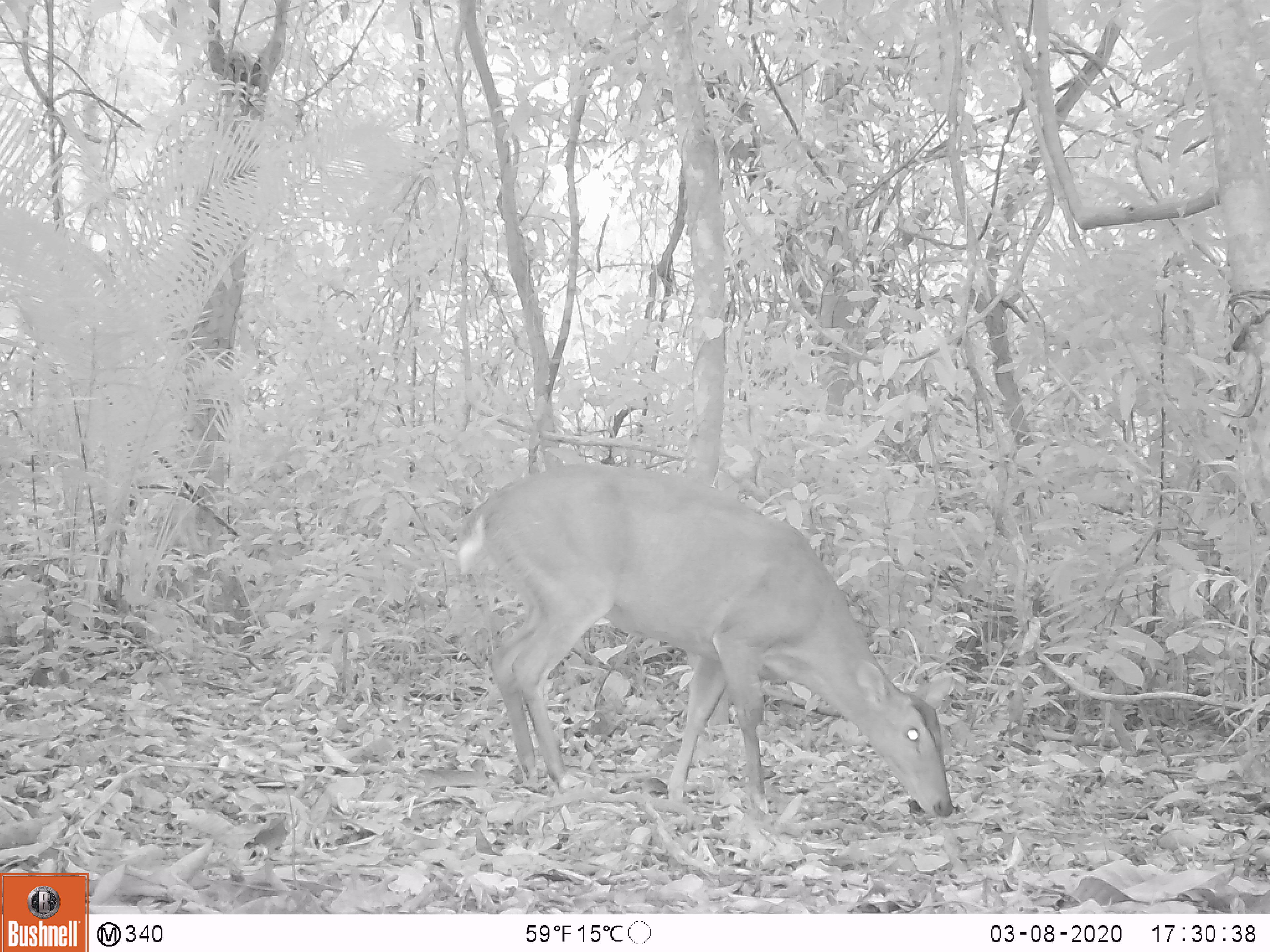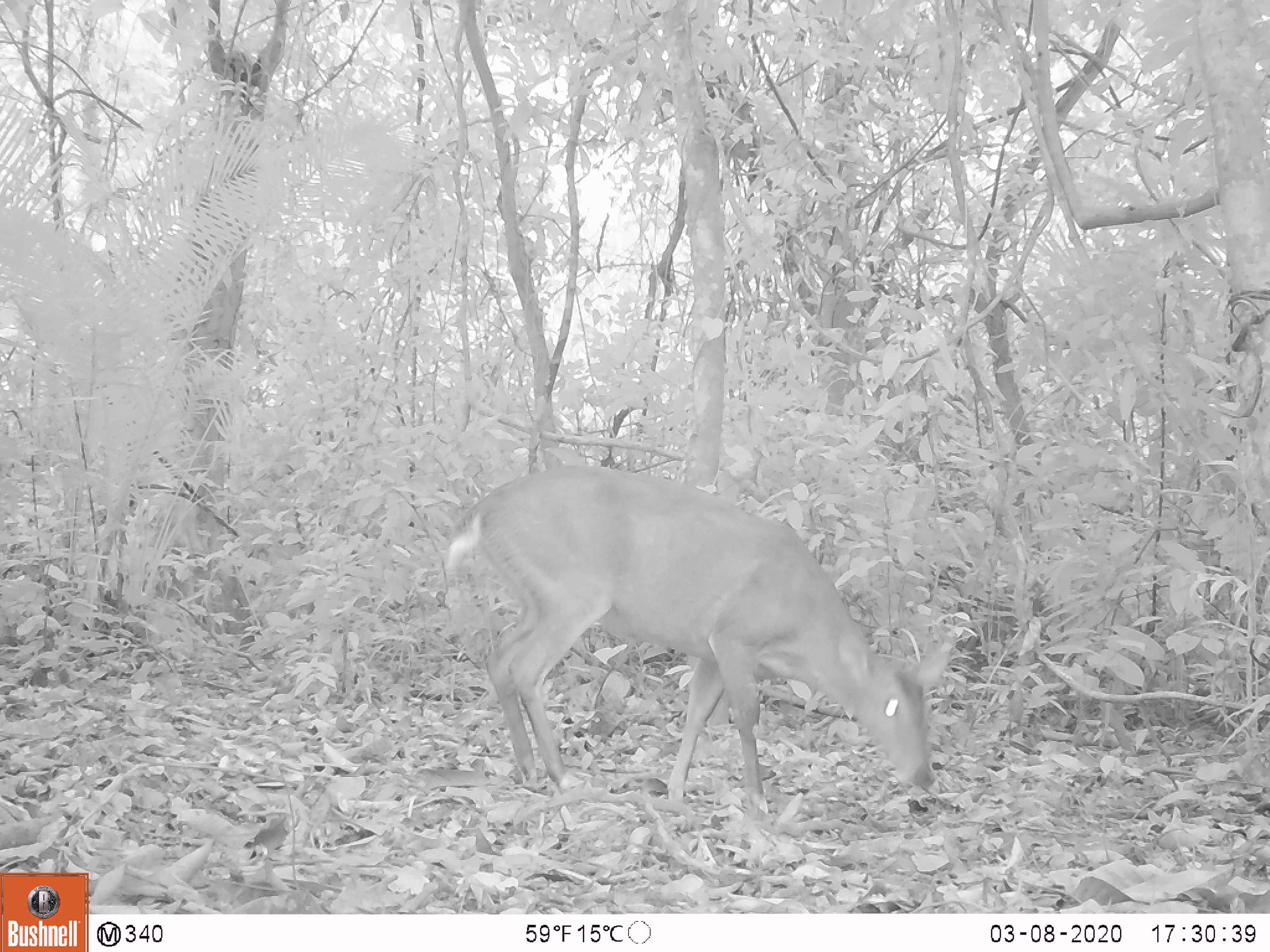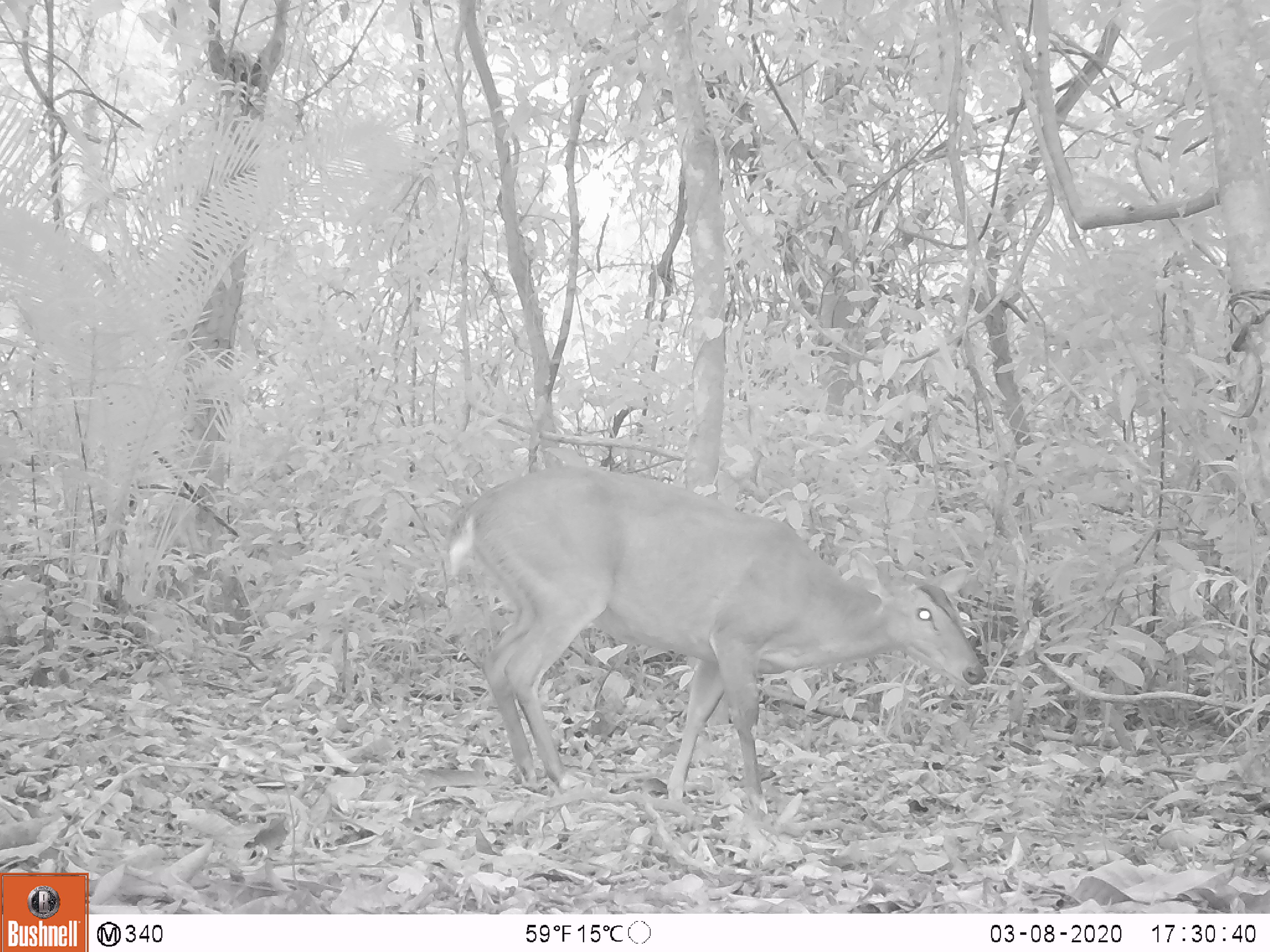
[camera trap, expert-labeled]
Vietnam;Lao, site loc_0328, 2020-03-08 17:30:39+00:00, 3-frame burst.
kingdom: Animalia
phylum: Chordata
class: Mammalia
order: Artiodactyla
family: Cervidae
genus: Muntiacus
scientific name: Muntiacus vuquangensis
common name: large-antlered muntjac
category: large antlered muntjac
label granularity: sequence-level